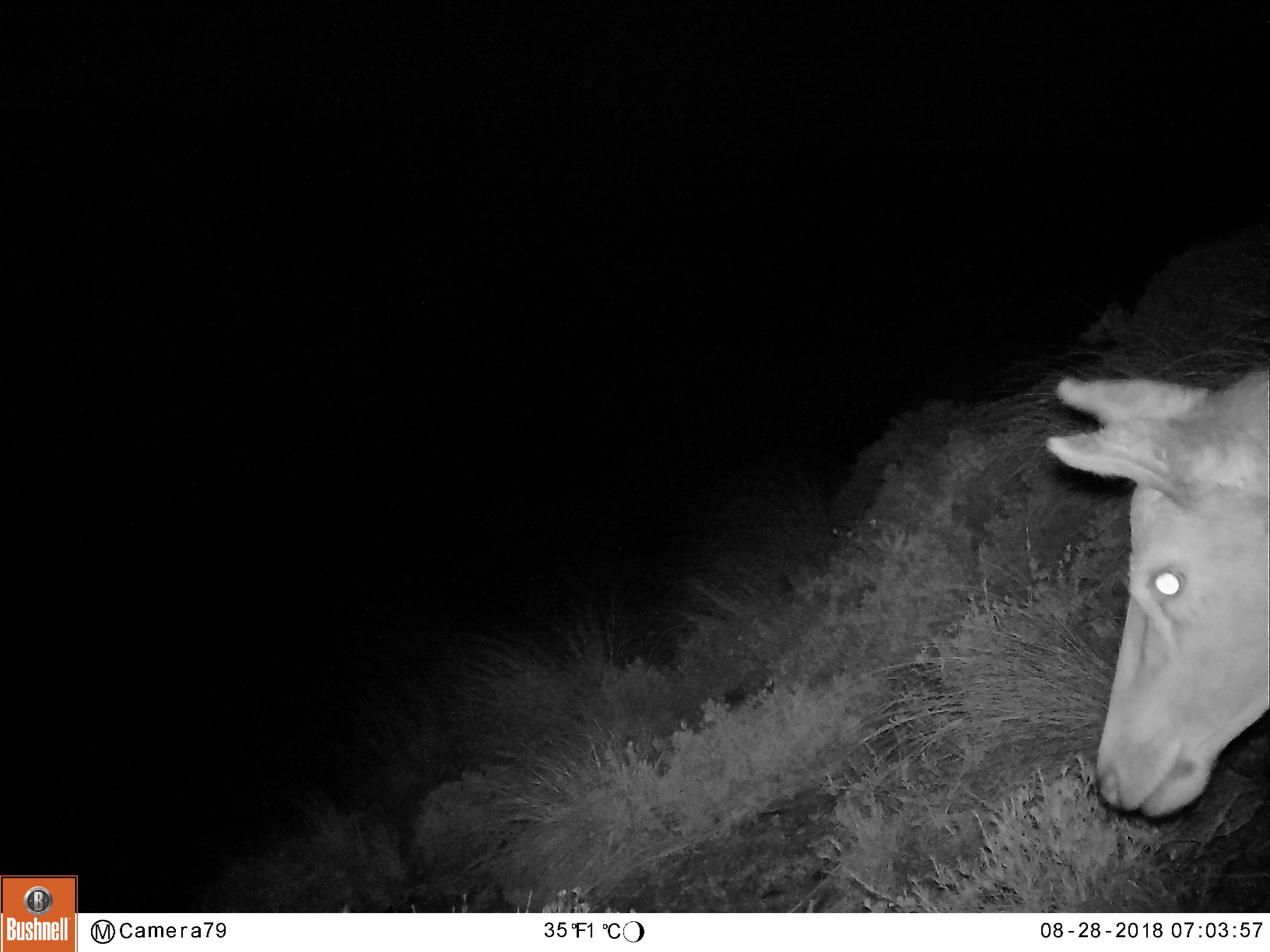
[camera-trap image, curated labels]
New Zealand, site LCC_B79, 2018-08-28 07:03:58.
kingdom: Animalia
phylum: Chordata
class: Mammalia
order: Artiodactyla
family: Cervidae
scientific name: Cervidae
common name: deer